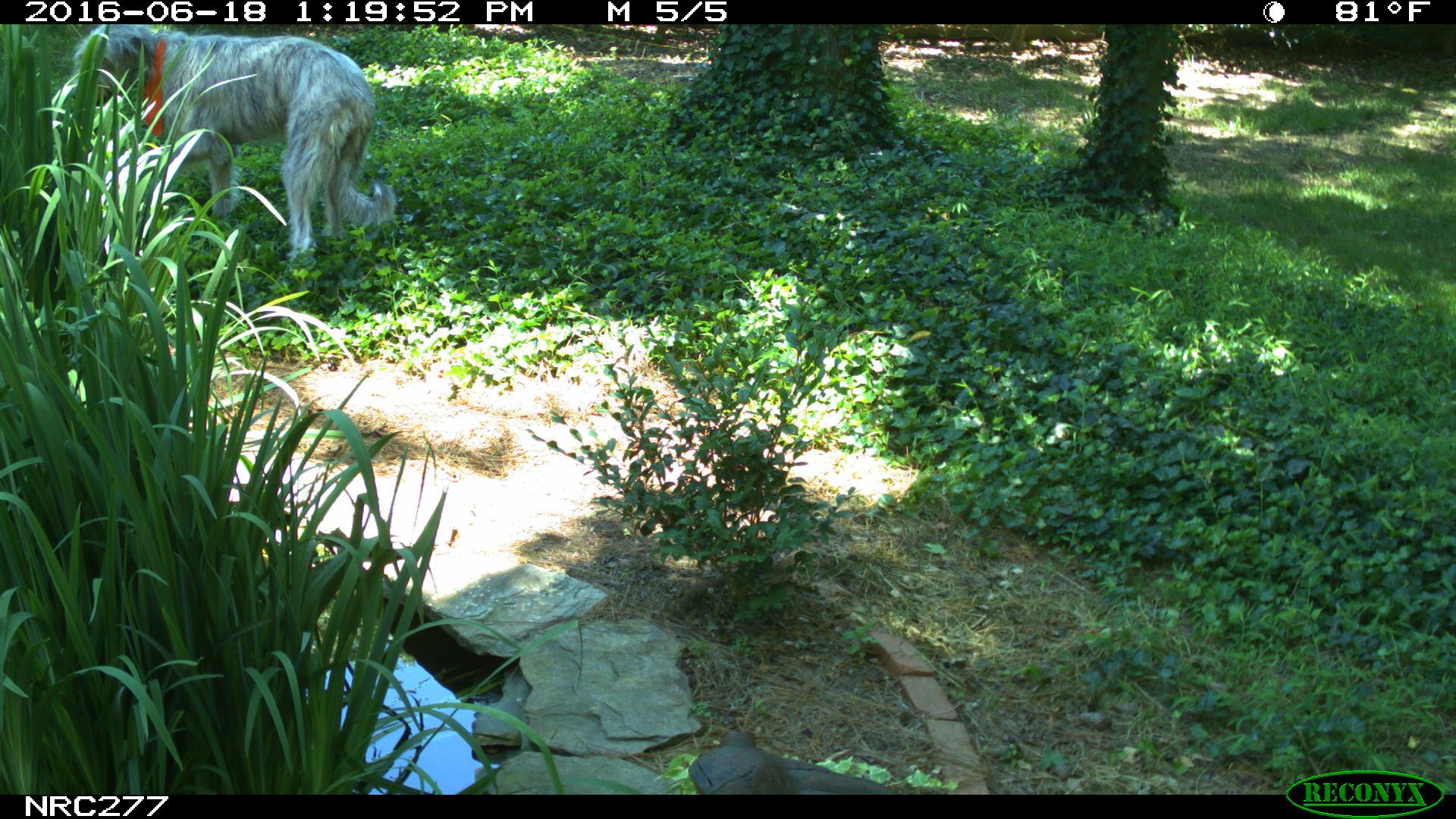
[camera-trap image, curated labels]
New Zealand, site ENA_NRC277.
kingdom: Animalia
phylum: Chordata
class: Mammalia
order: Carnivora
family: Canidae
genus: Canis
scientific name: Canis familiaris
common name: domestic dog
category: dog